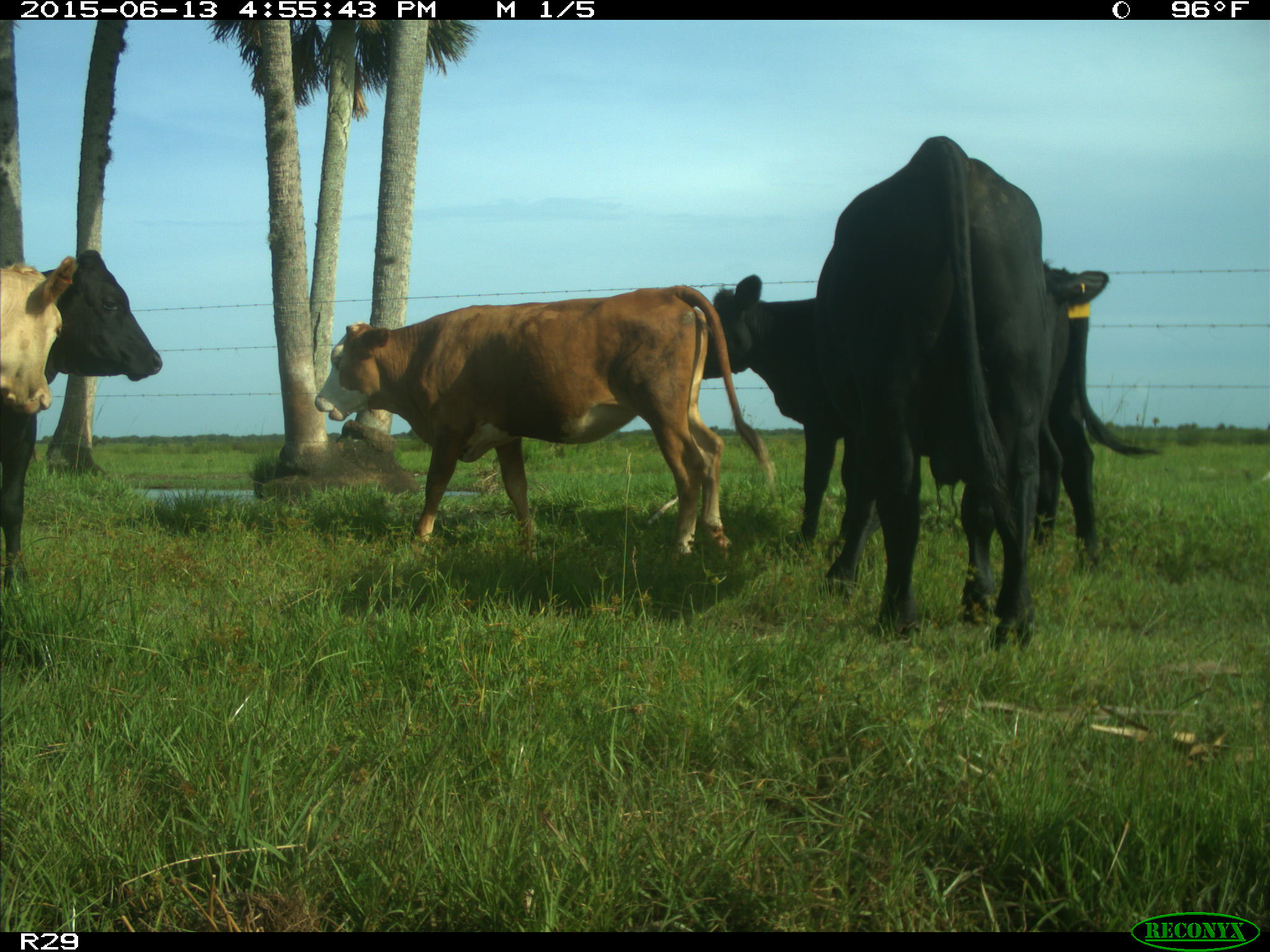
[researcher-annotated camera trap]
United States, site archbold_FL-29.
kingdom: Animalia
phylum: Chordata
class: Mammalia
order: Artiodactyla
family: Bovidae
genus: Bos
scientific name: Bos taurus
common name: domestic cow